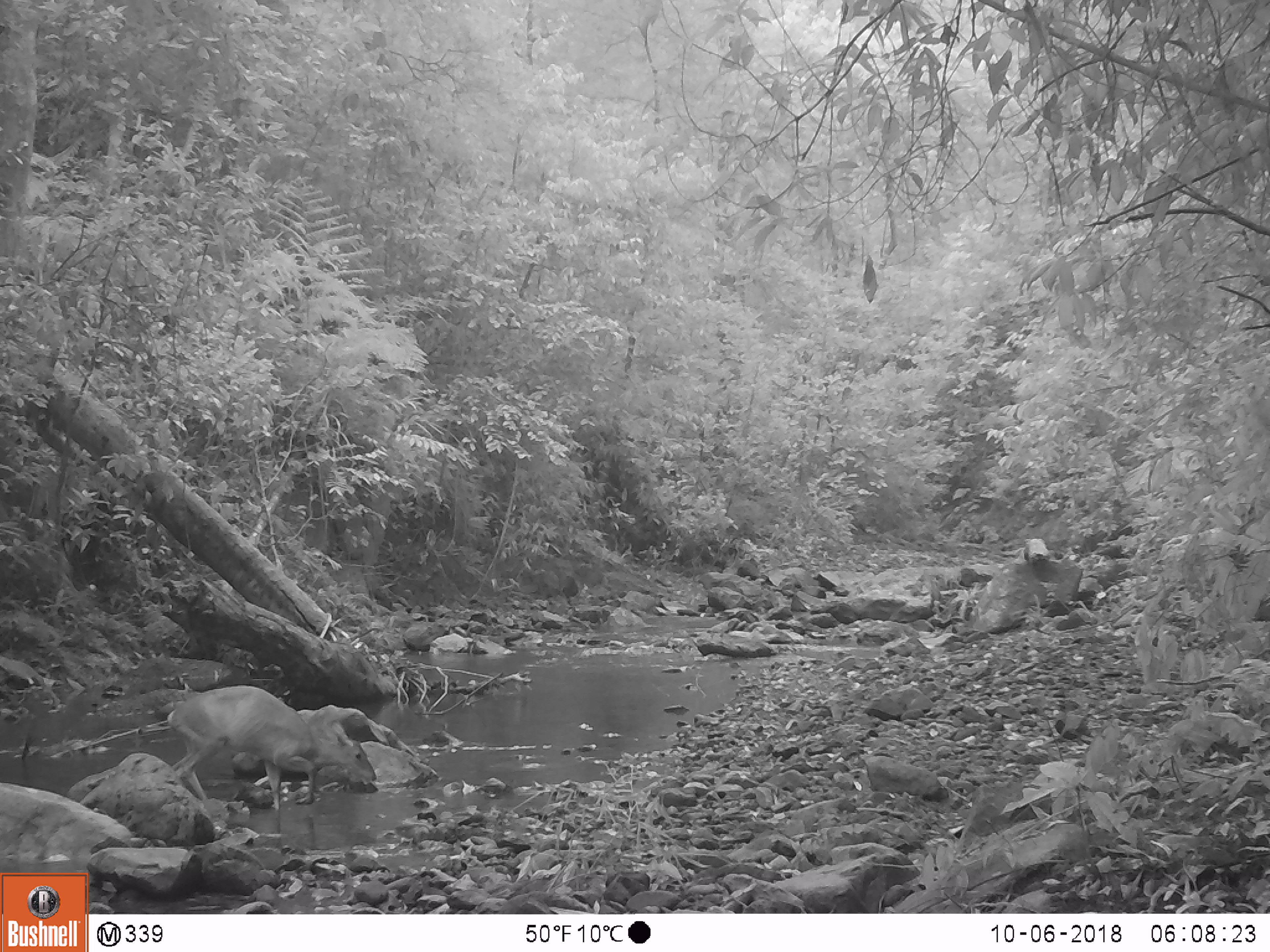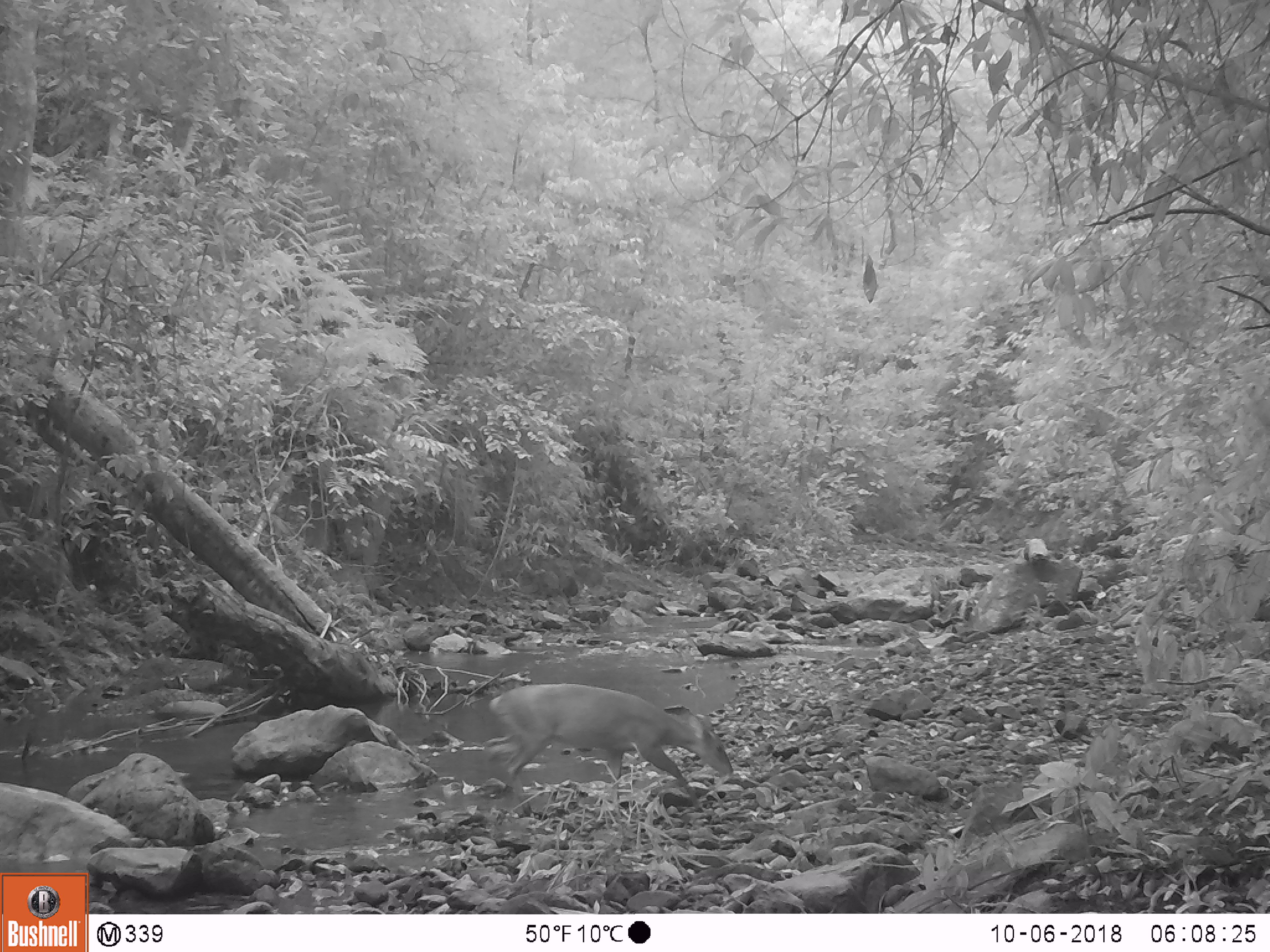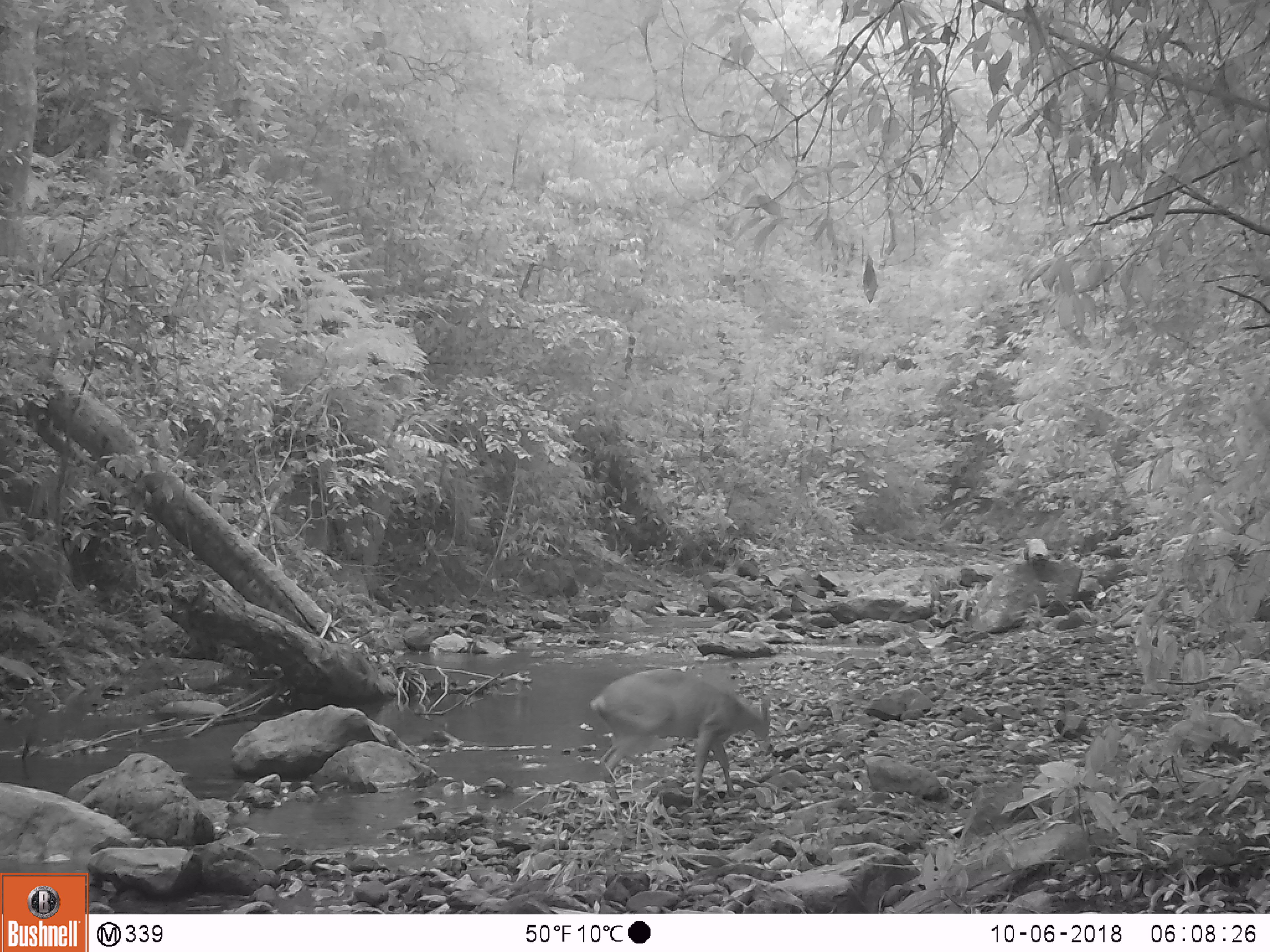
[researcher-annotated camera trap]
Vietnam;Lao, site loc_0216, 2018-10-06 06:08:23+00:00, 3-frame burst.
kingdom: Animalia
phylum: Chordata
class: Mammalia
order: Artiodactyla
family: Cervidae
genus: Muntiacus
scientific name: Muntiacus vuquangensis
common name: large-antlered muntjac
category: large antlered muntjac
Large antlered muntjac (large-antlered muntjac) (Muntiacus vuquangensis). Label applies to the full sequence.